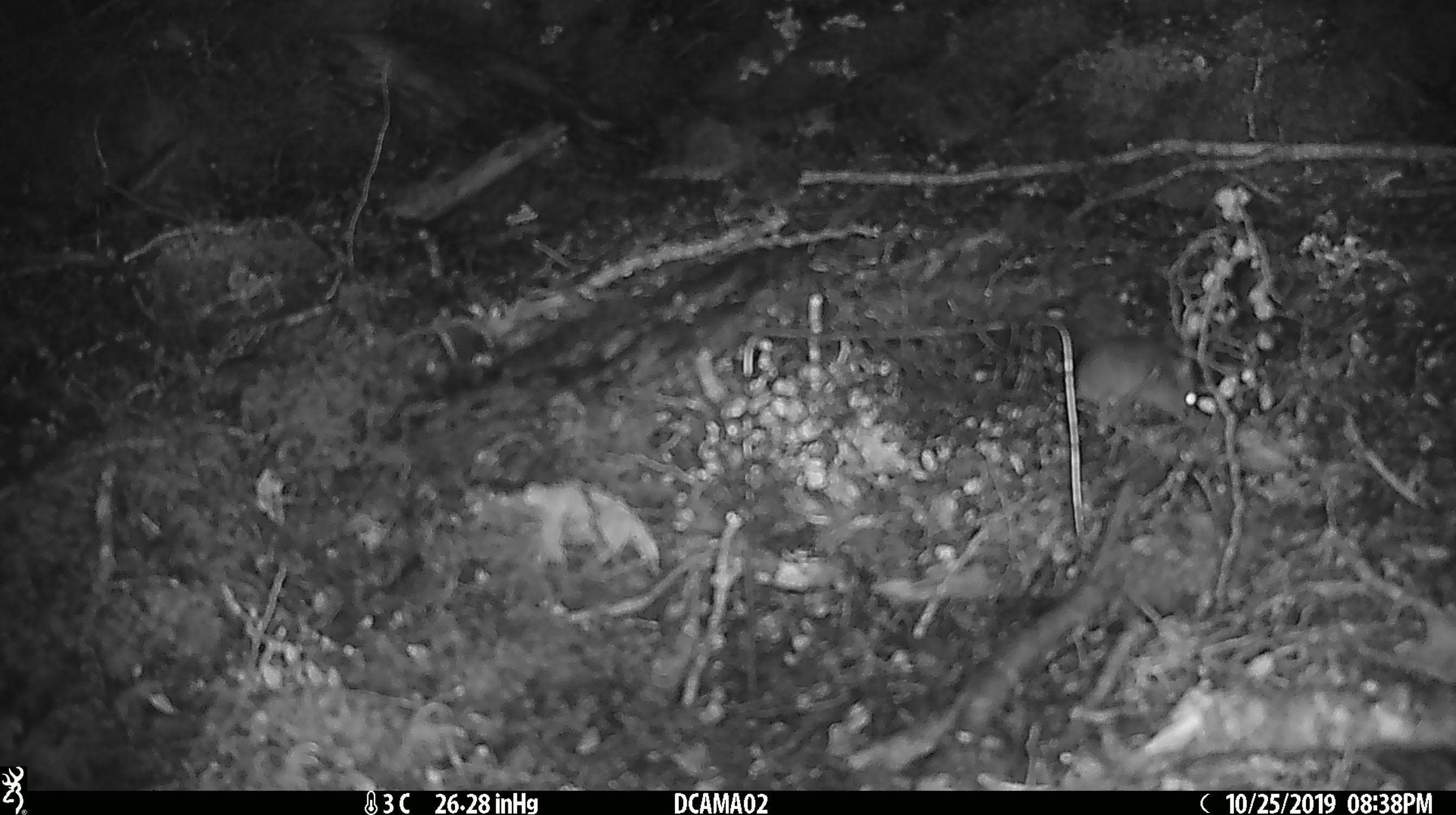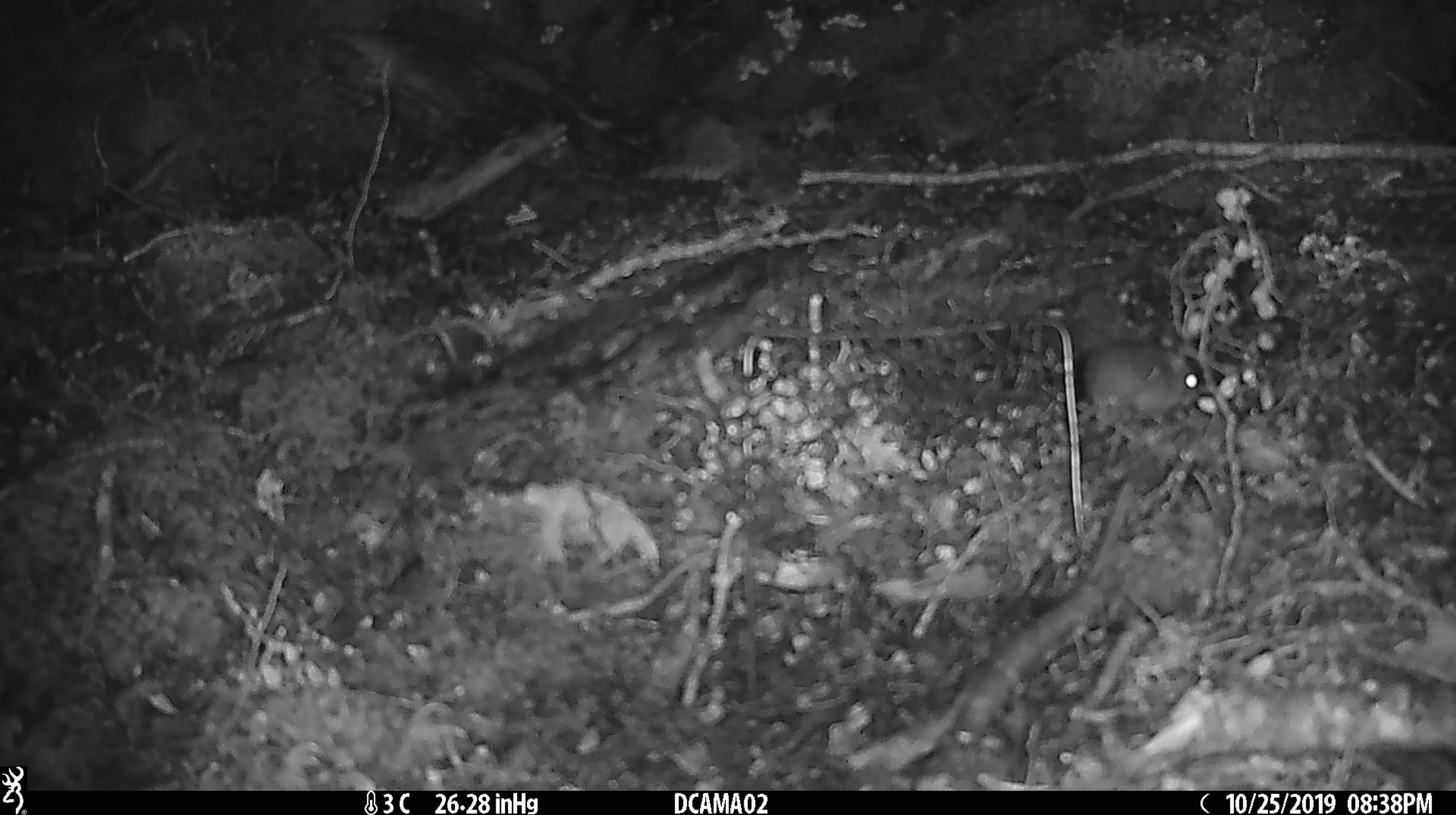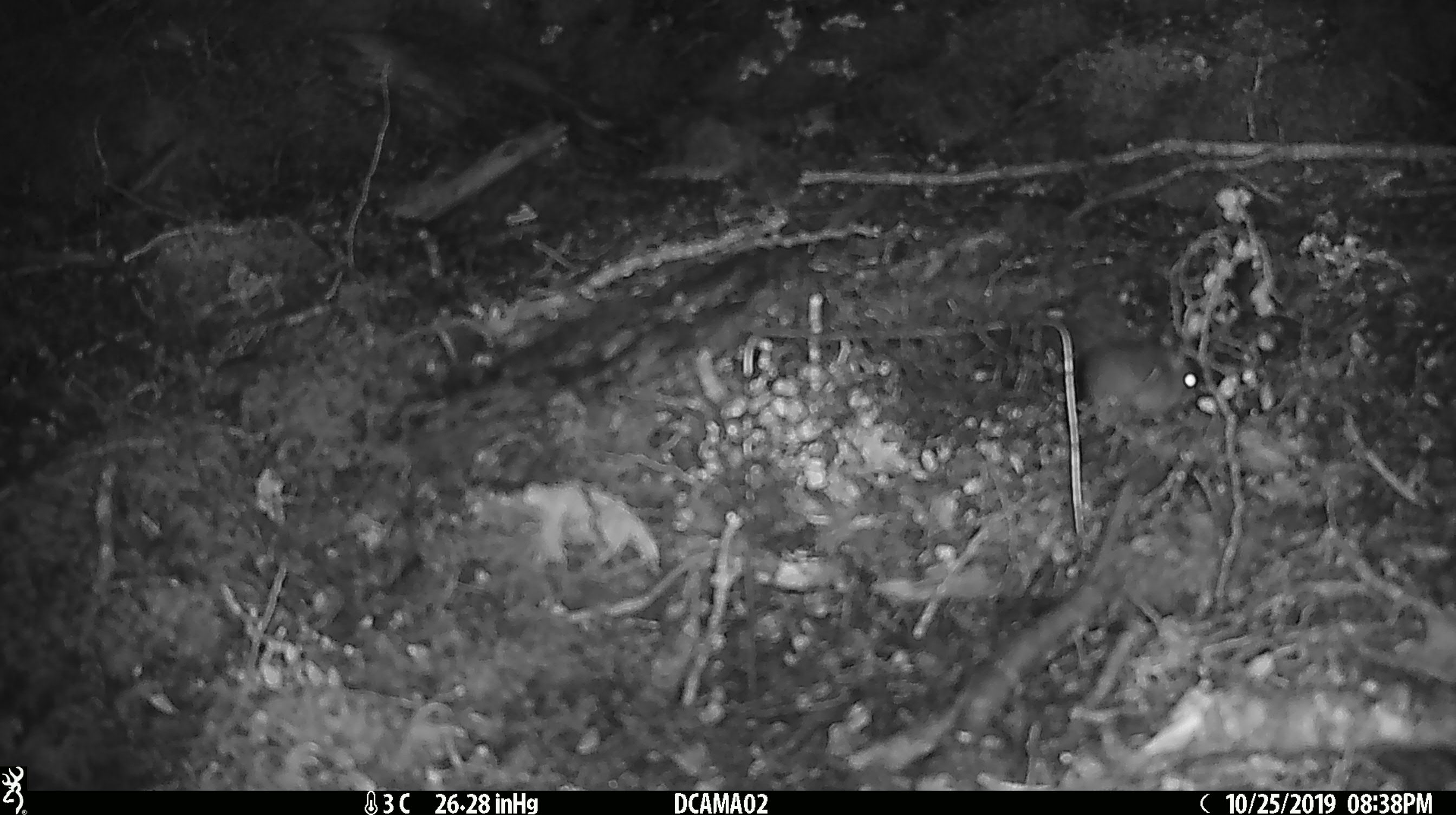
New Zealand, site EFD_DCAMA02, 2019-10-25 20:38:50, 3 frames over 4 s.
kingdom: Animalia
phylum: Chordata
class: Mammalia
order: Rodentia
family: Muridae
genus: Mus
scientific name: Mus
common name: mouse